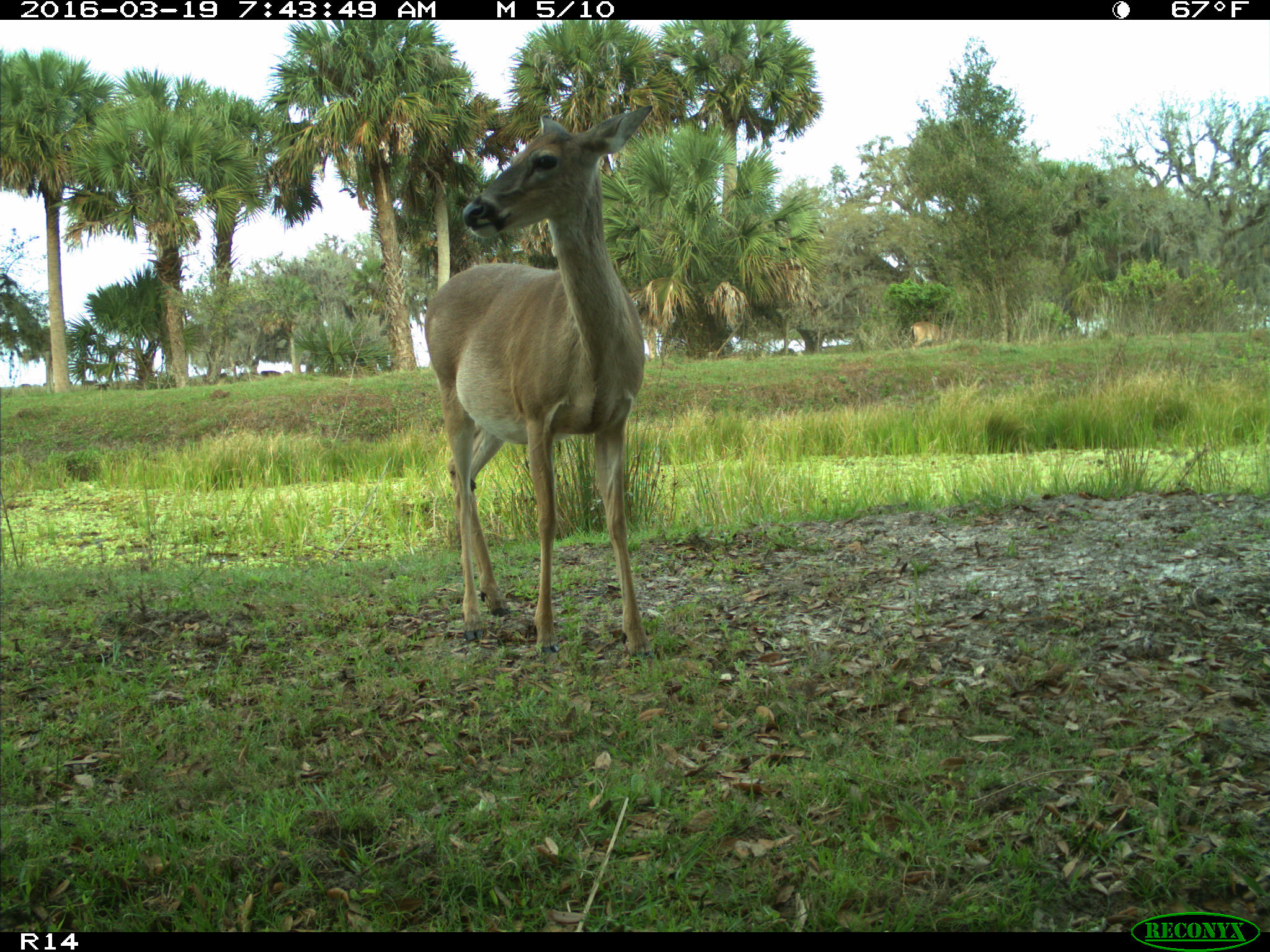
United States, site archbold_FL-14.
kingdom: Animalia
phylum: Chordata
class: Mammalia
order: Artiodactyla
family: Cervidae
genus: Odocoileus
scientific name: Odocoileus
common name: deer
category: unidentified deer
Unidentified deer (deer) (Odocoileus).